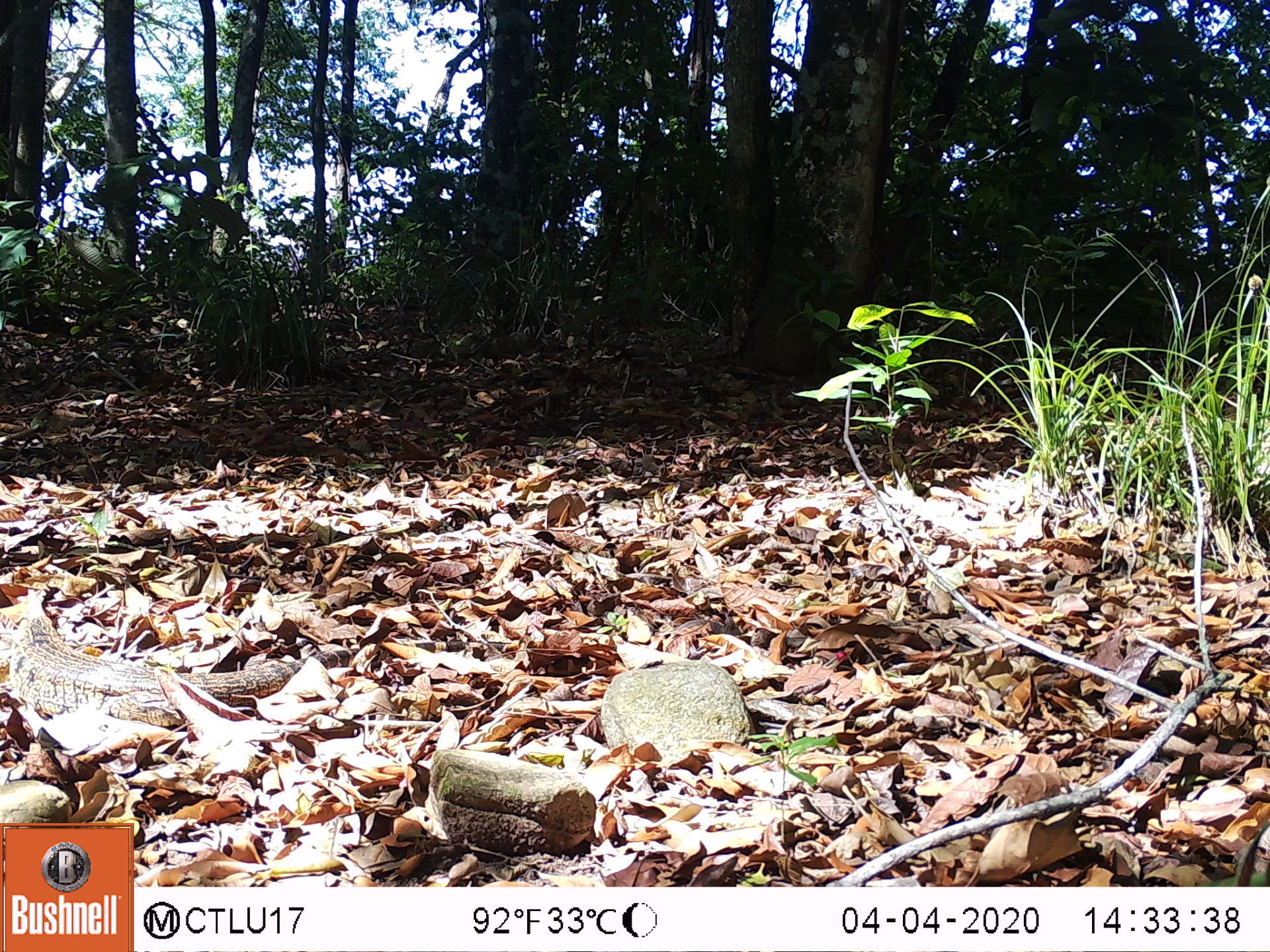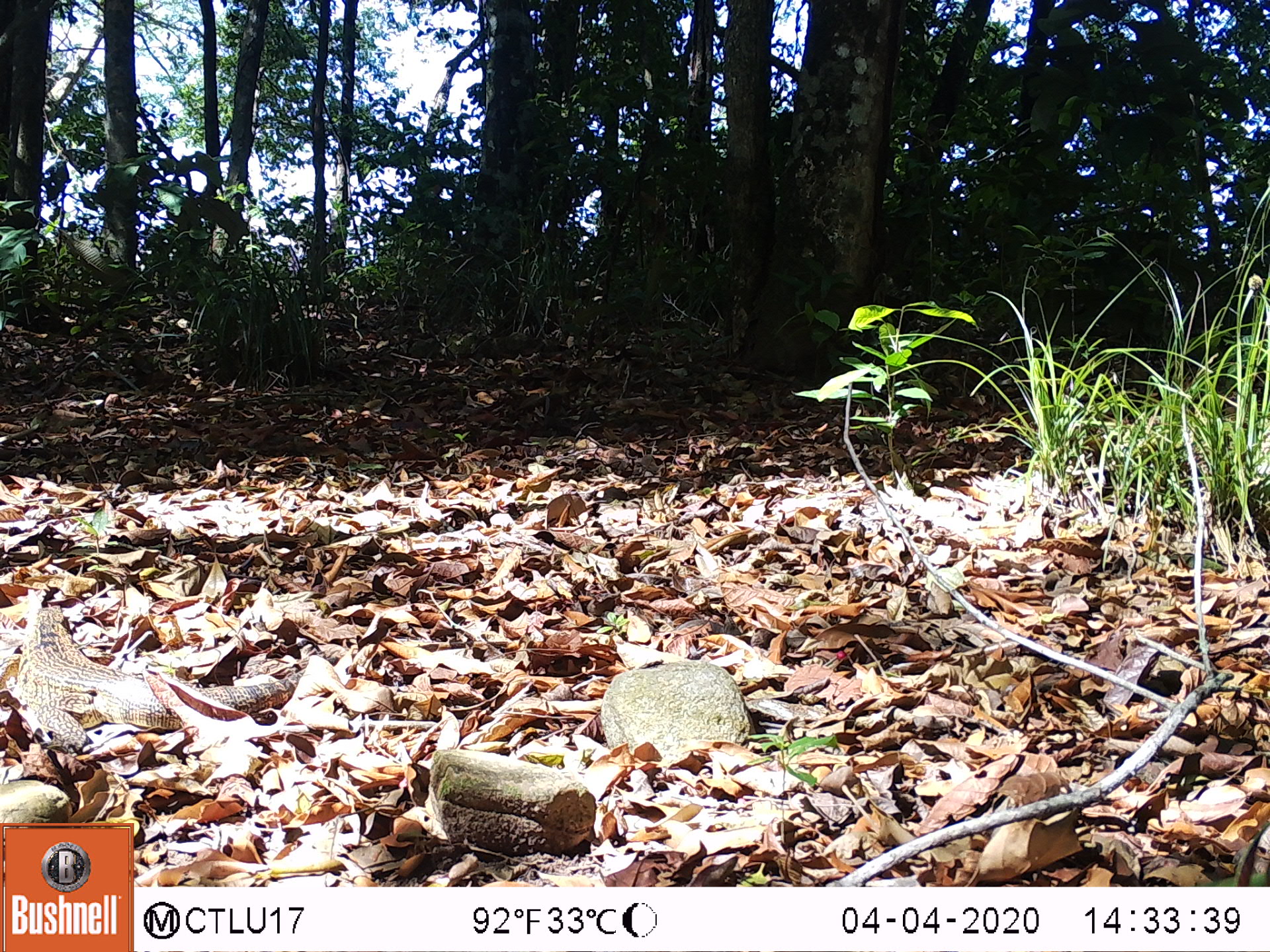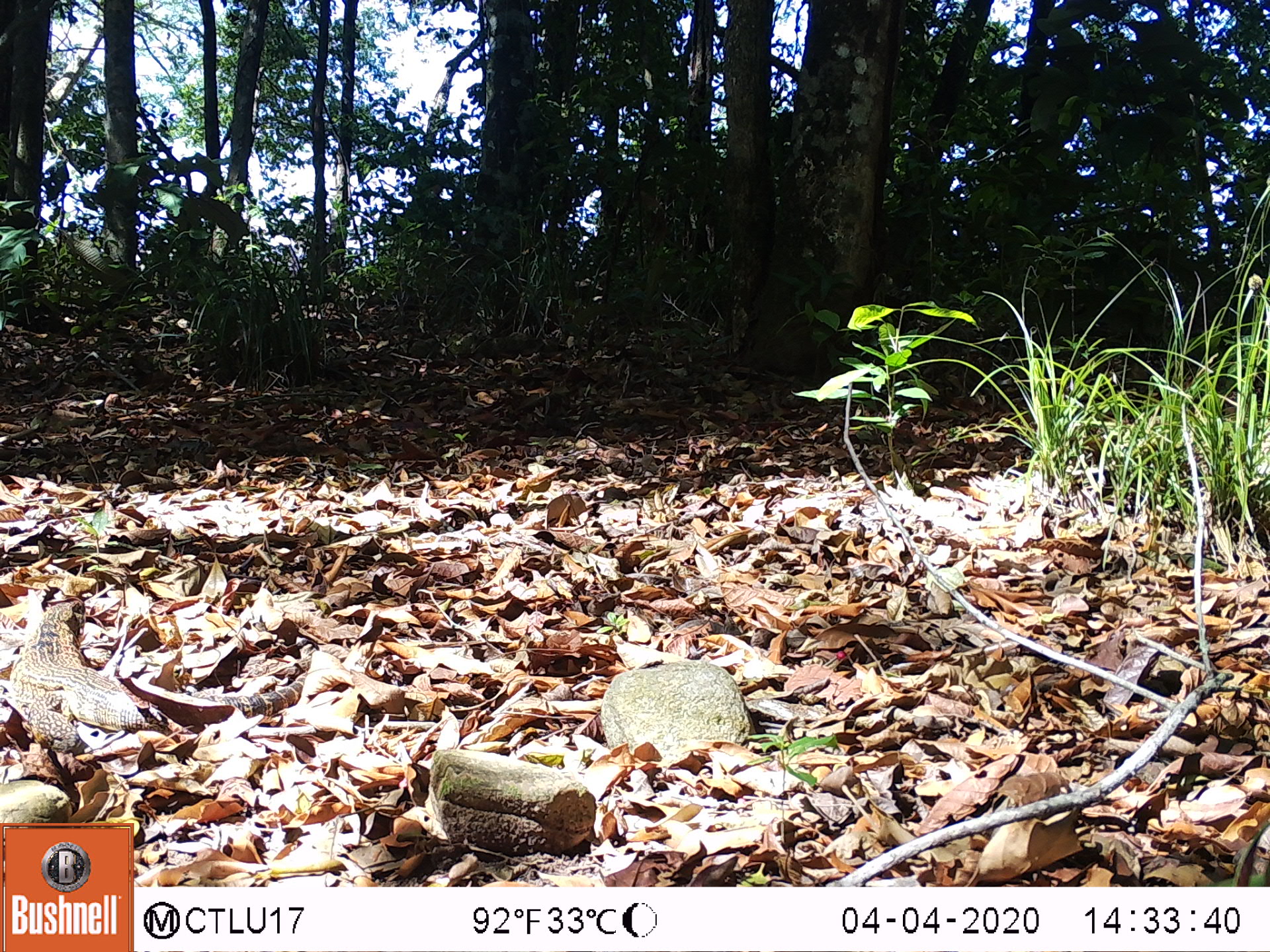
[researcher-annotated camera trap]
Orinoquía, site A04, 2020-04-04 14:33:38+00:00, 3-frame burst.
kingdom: Animalia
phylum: Chordata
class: Reptilia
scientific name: Reptilia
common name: reptile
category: unknown reptile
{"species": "unknown reptile (reptile) (Reptilia)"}